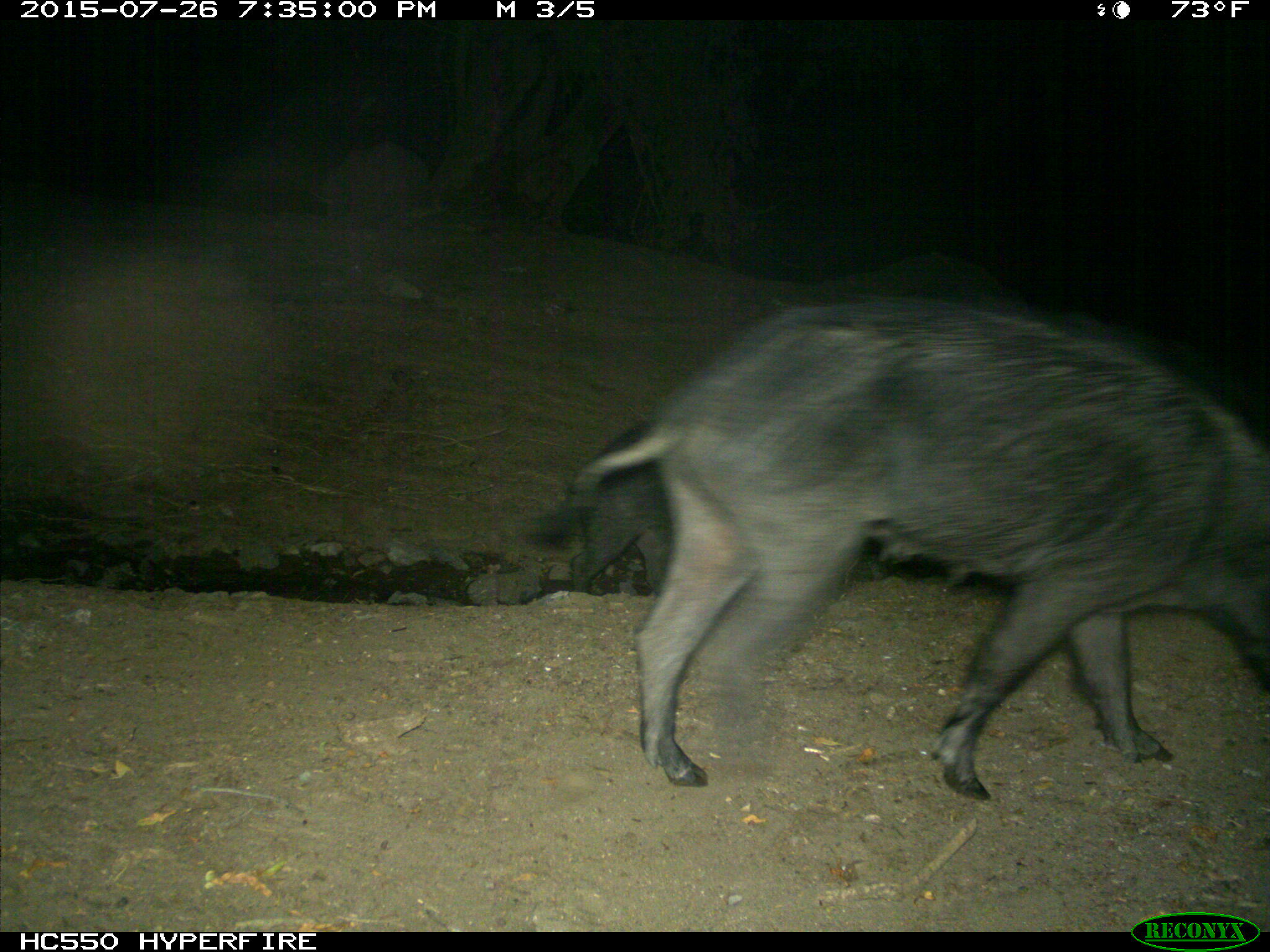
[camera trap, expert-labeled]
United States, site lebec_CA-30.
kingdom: Animalia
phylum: Chordata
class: Mammalia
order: Artiodactyla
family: Suidae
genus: Sus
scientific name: Sus scrofa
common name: wild boar